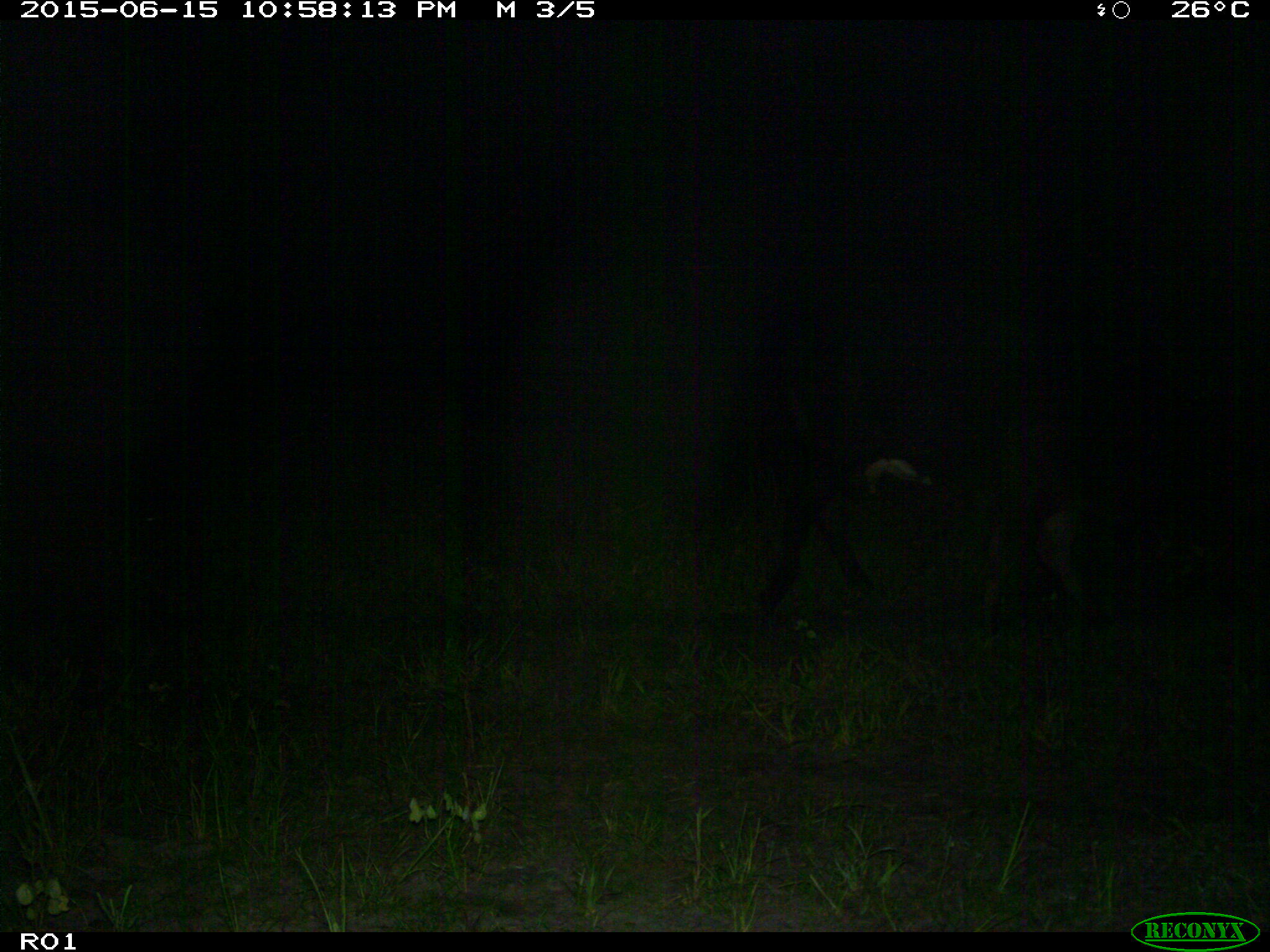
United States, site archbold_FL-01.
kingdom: Animalia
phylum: Chordata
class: Mammalia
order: Artiodactyla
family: Bovidae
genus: Bos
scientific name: Bos taurus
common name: domestic cow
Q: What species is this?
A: Bos taurus (domestic cow).